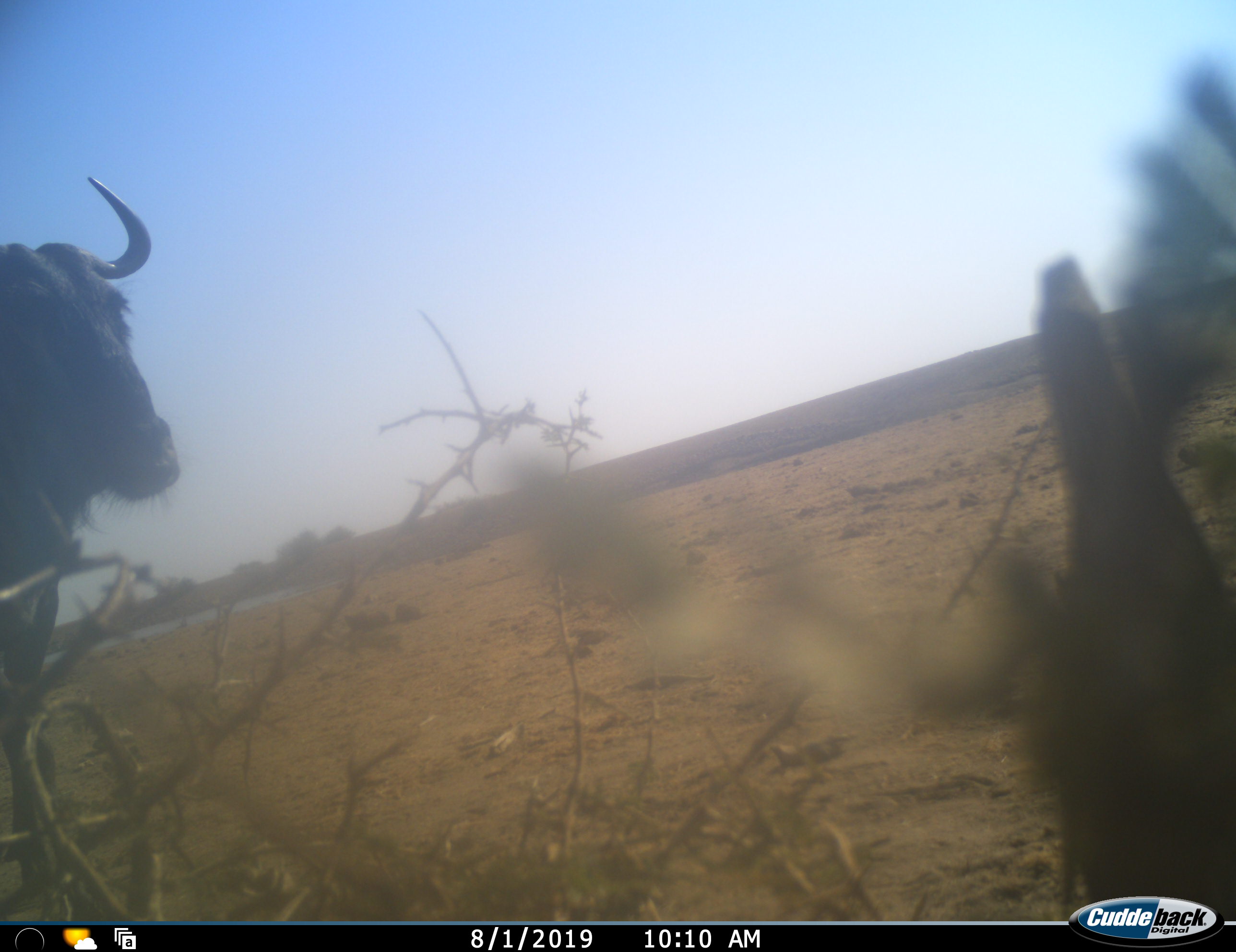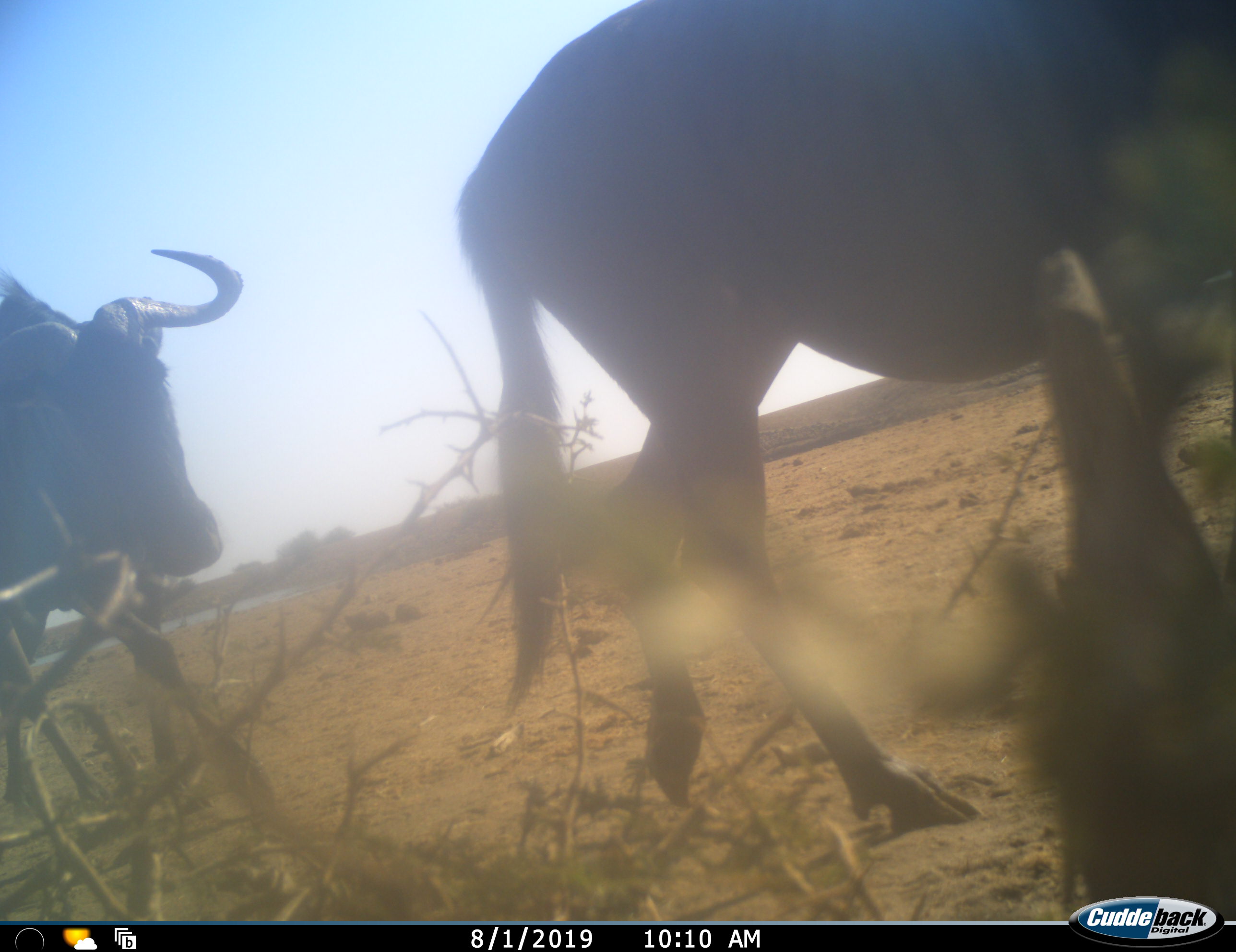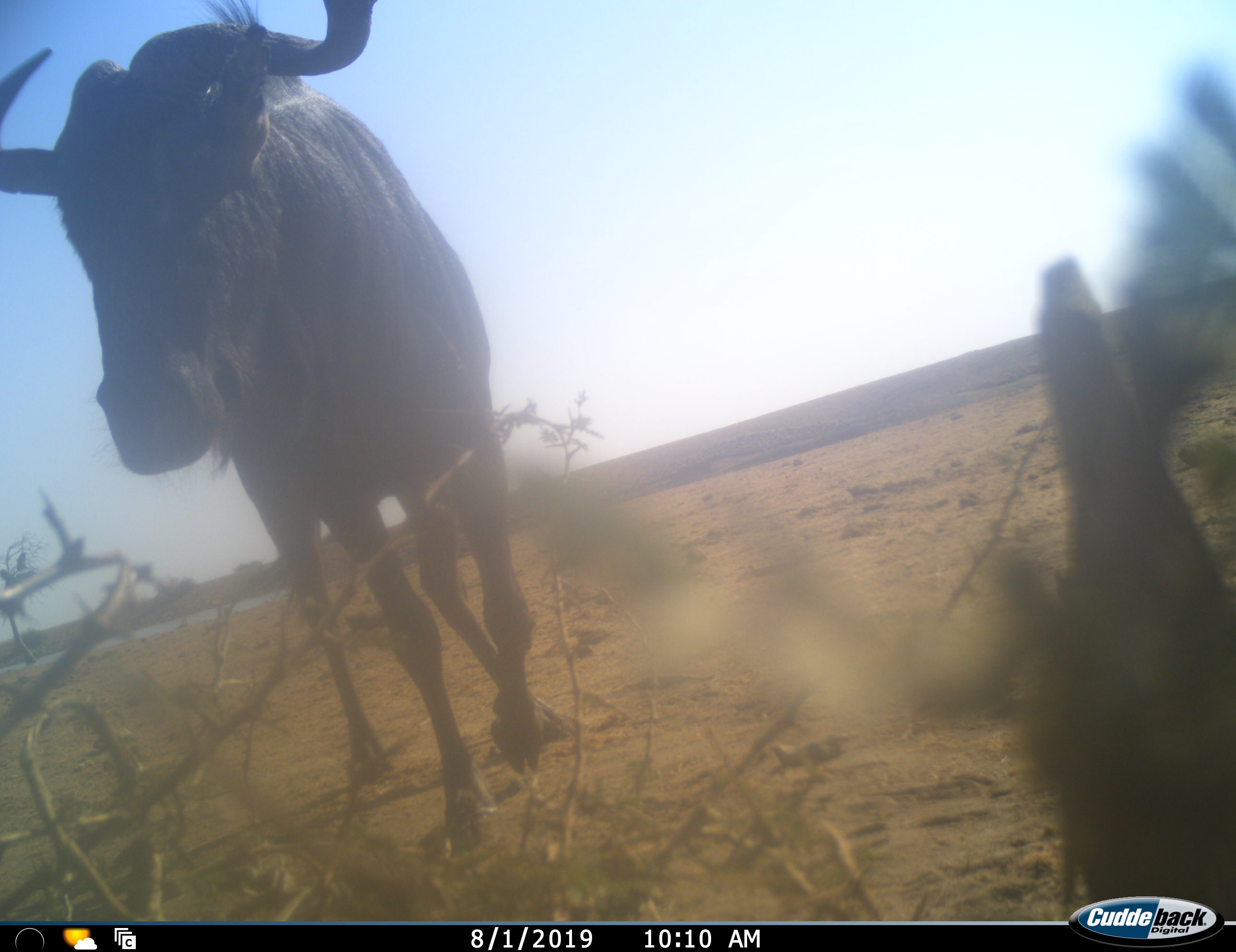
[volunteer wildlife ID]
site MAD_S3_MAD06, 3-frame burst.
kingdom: Animalia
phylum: Chordata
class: Mammalia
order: Artiodactyla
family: Bovidae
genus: Connochaetes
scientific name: Connochaetes taurinus taurinus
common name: blue wildebeest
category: wildebeestblue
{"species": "wildebeestblue (blue wildebeest) (Connochaetes taurinus taurinus)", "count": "2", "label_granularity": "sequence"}